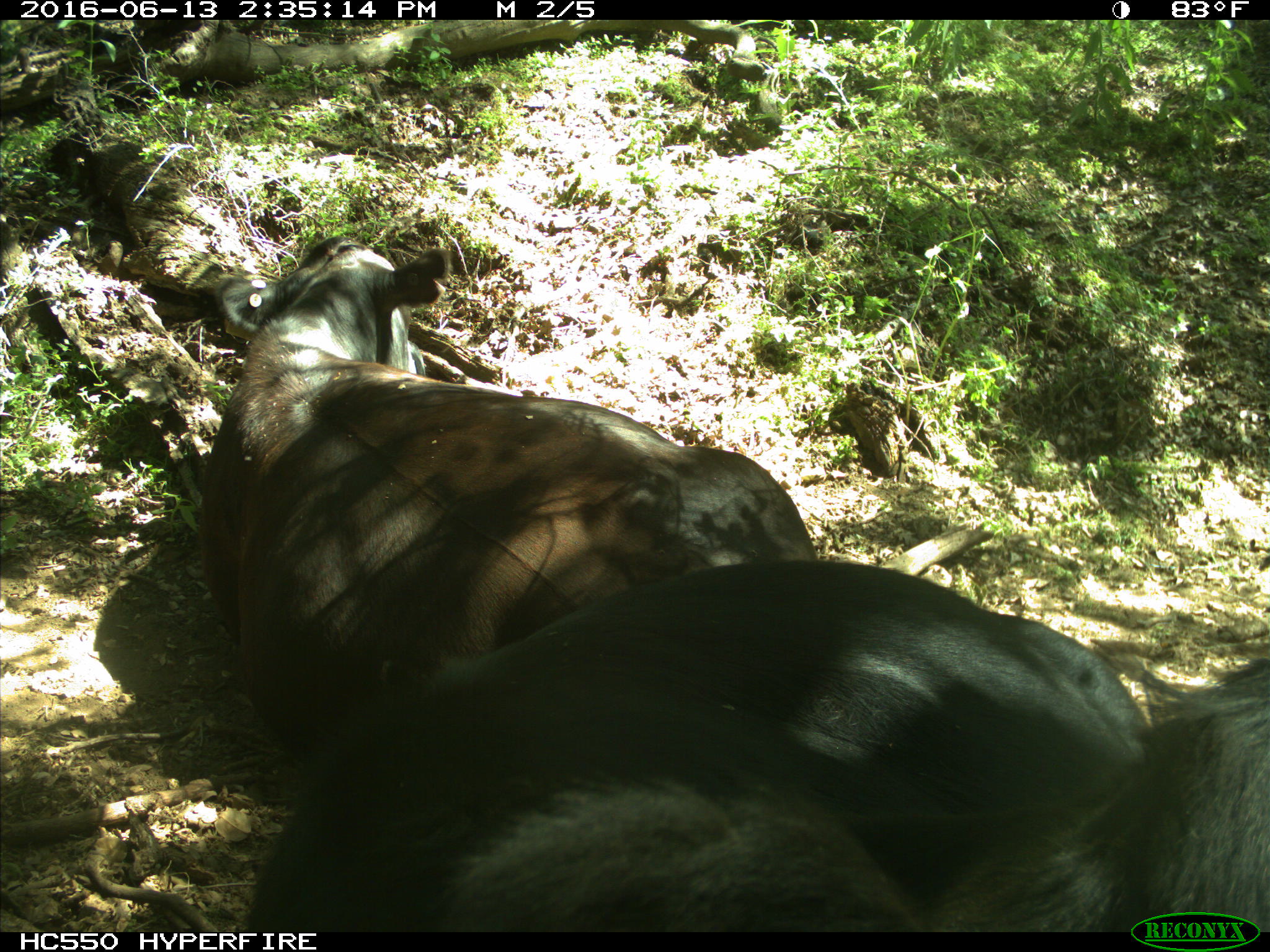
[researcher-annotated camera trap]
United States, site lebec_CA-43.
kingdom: Animalia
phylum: Chordata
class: Mammalia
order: Artiodactyla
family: Bovidae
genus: Bos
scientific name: Bos taurus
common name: domestic cow